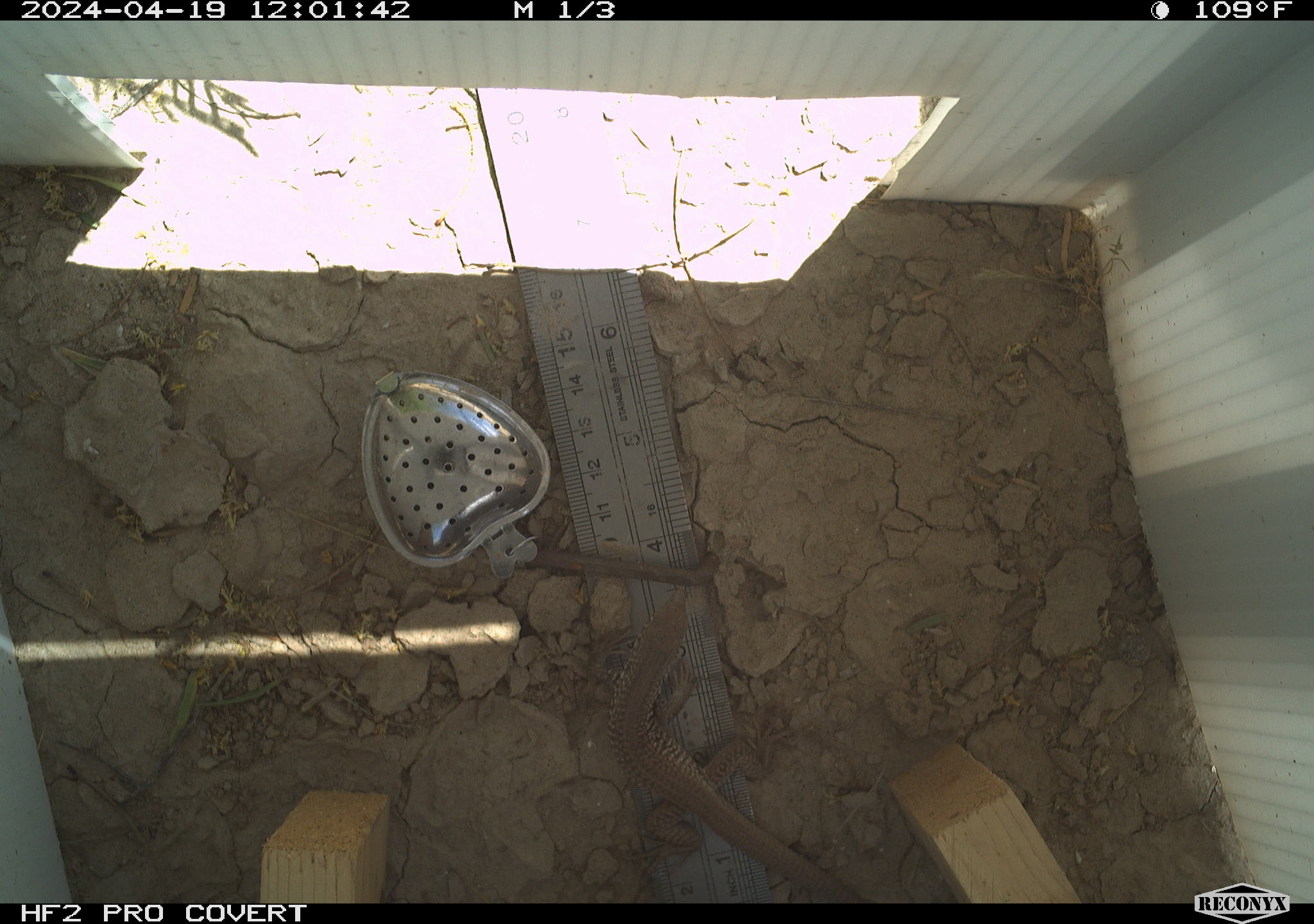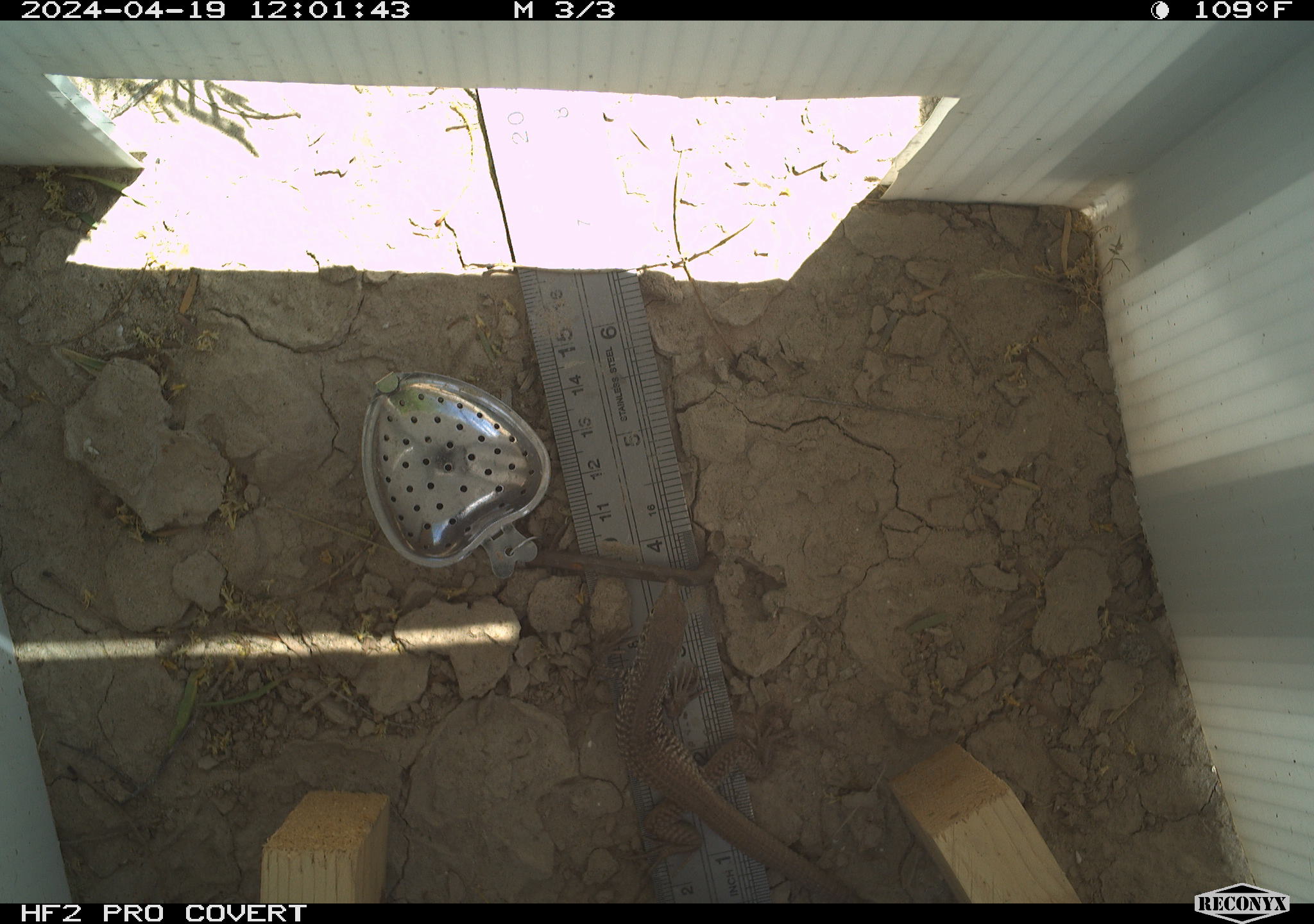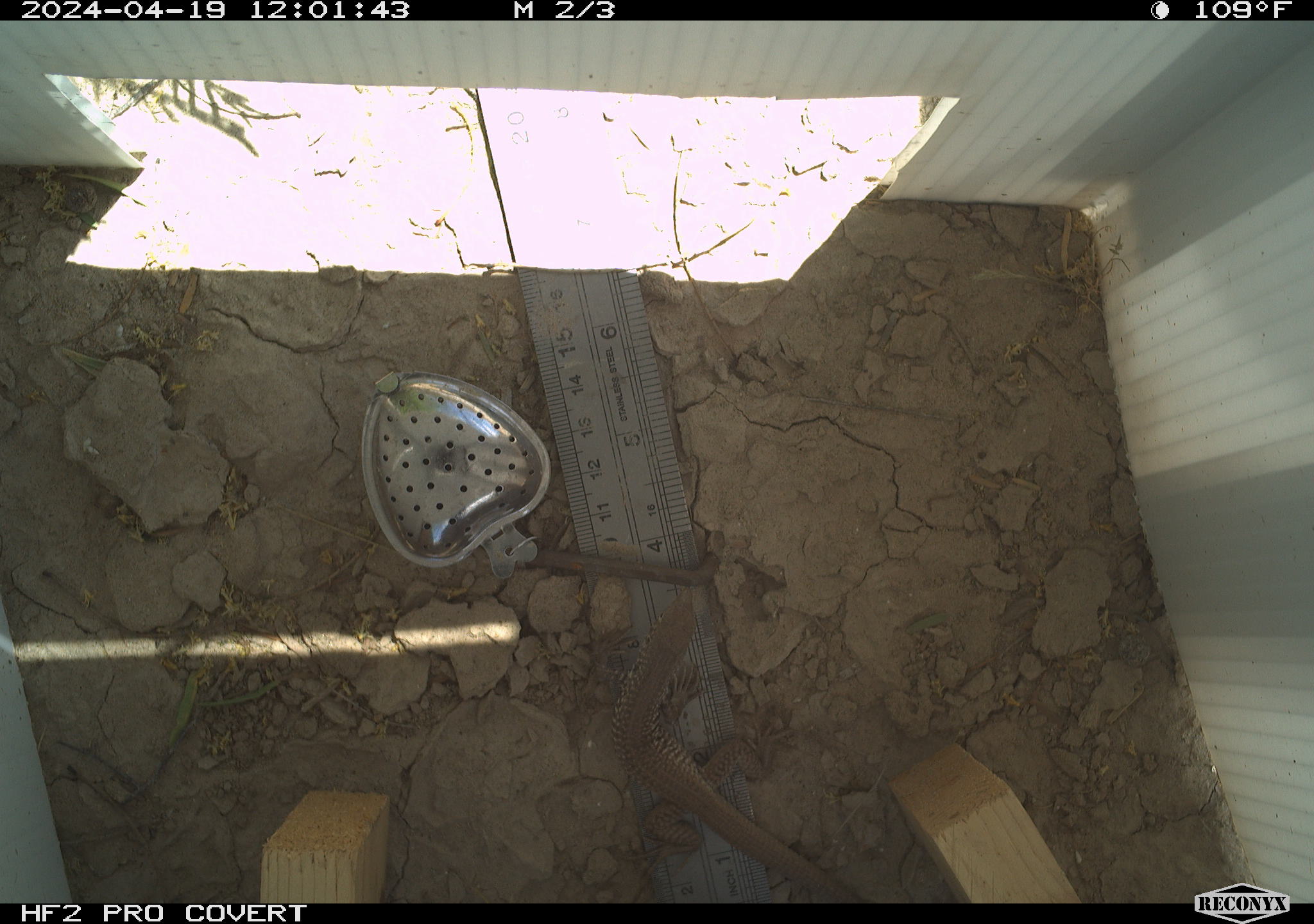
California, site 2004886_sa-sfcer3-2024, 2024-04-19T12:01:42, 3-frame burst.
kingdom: Animalia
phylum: Chordata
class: Reptilia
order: Squamata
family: Teiidae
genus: Aspidoscelis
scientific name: Aspidoscelis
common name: whiptail lizards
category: aspidoscelis species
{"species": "aspidoscelis species (whiptail lizards) (Aspidoscelis)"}